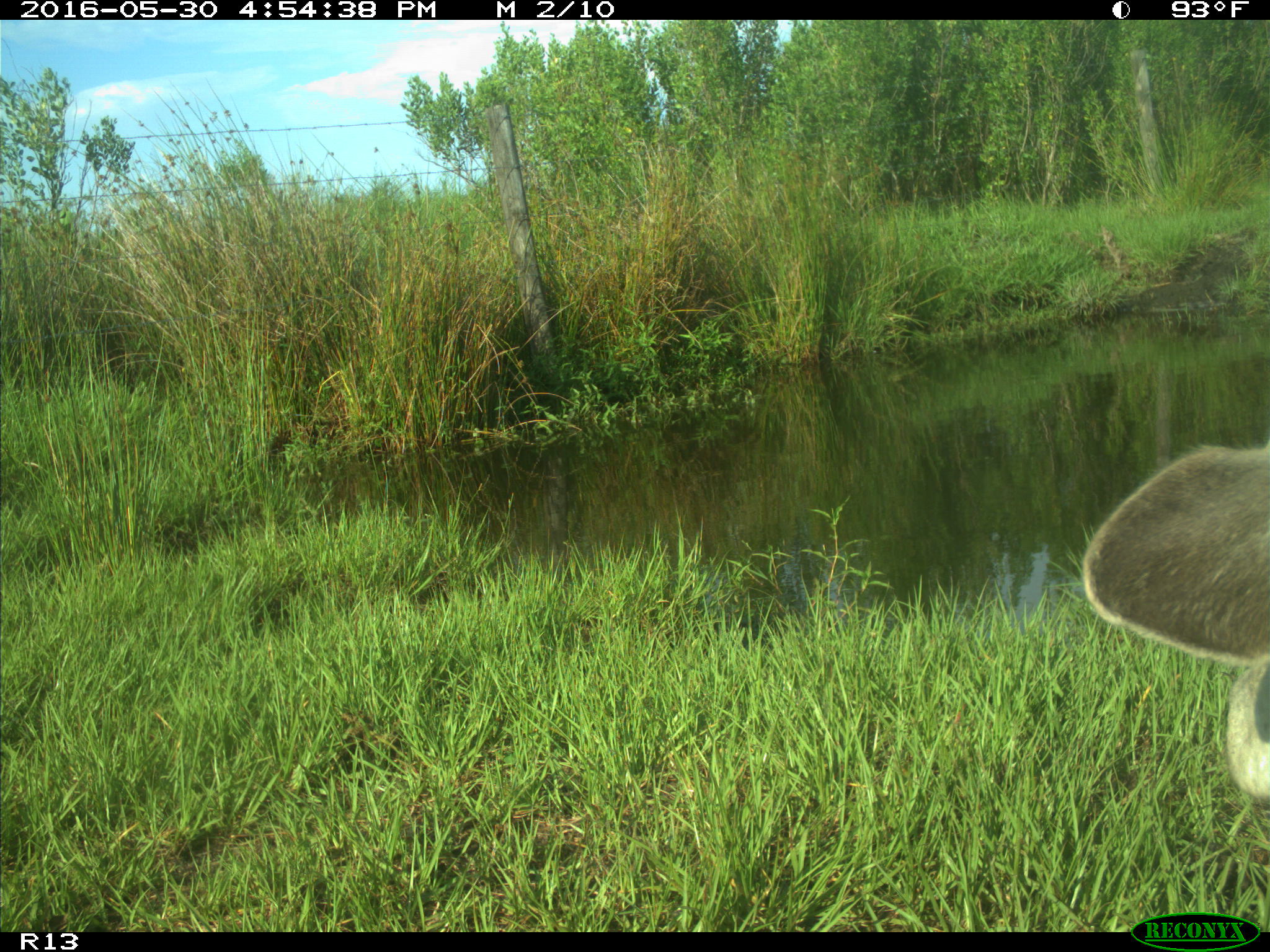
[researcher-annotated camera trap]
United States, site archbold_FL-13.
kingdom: Animalia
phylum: Chordata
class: Mammalia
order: Artiodactyla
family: Bovidae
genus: Bos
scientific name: Bos taurus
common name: domestic cow